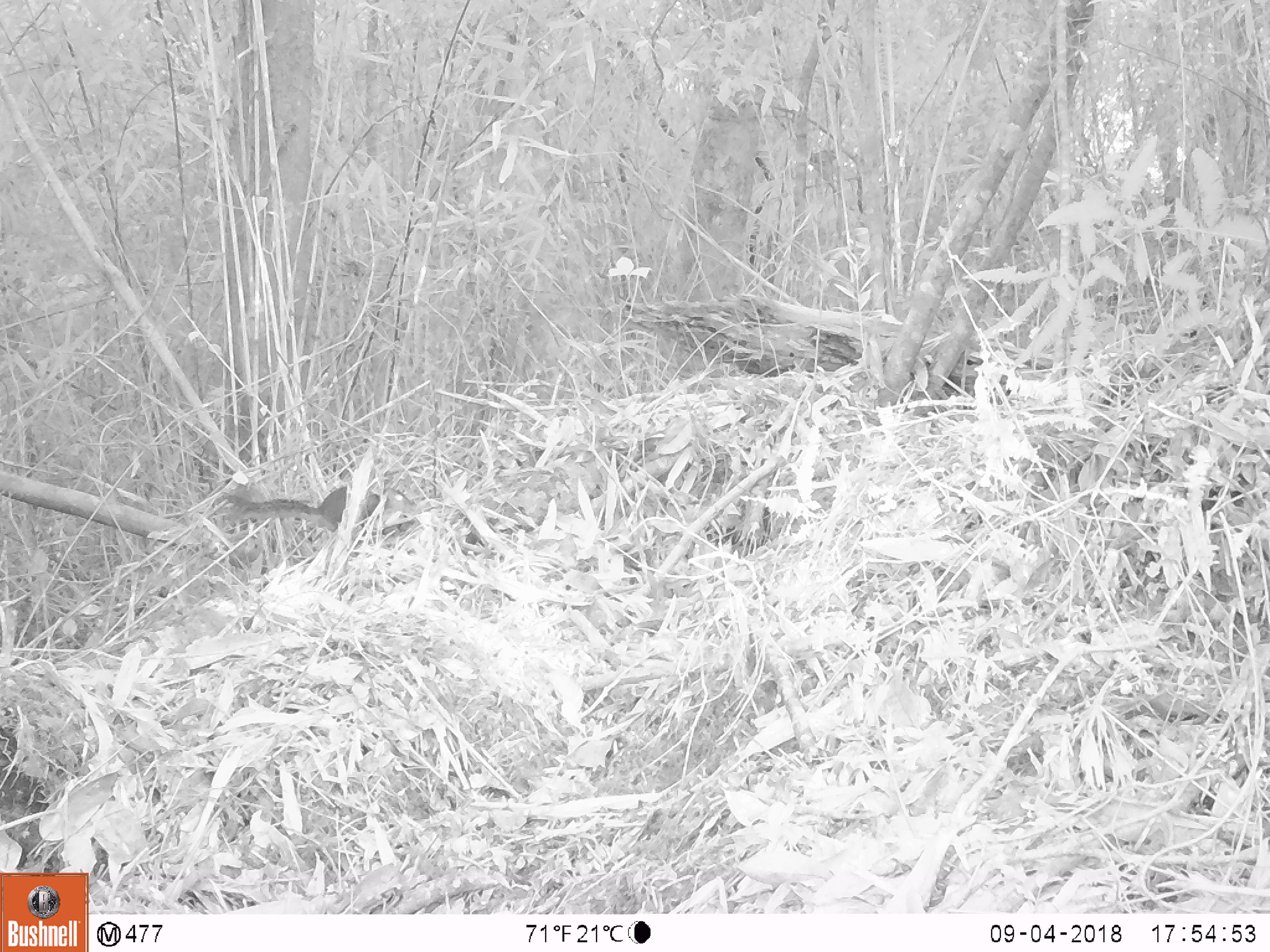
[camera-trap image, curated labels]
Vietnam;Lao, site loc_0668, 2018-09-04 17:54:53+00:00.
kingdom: Animalia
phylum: Chordata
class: Mammalia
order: Rodentia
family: Sciuridae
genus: Dremomys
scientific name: Dremomys rufigenis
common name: red-cheeked squirrel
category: red cheeked squirrel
Red cheeked squirrel (red-cheeked squirrel) (Dremomys rufigenis). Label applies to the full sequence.